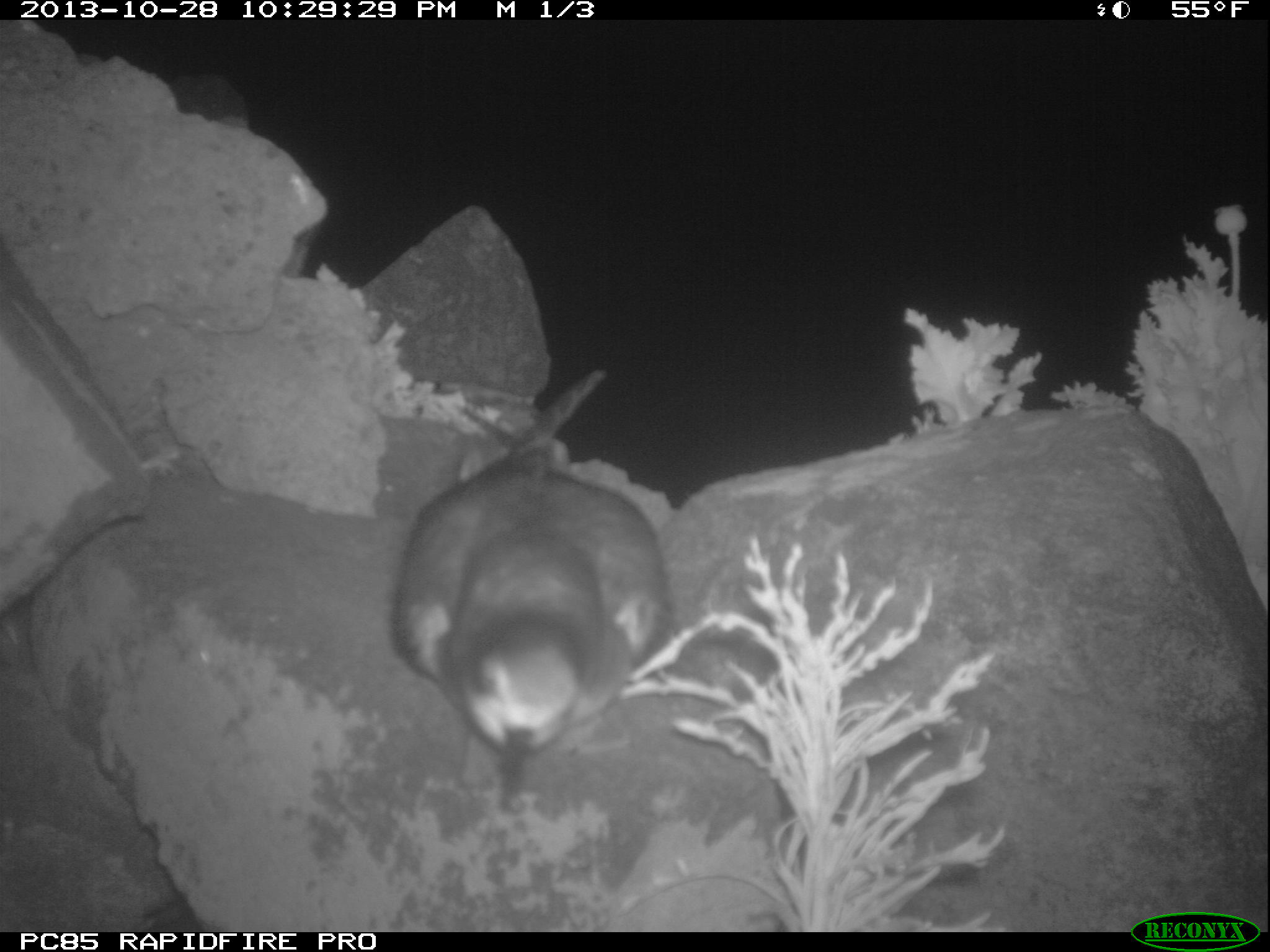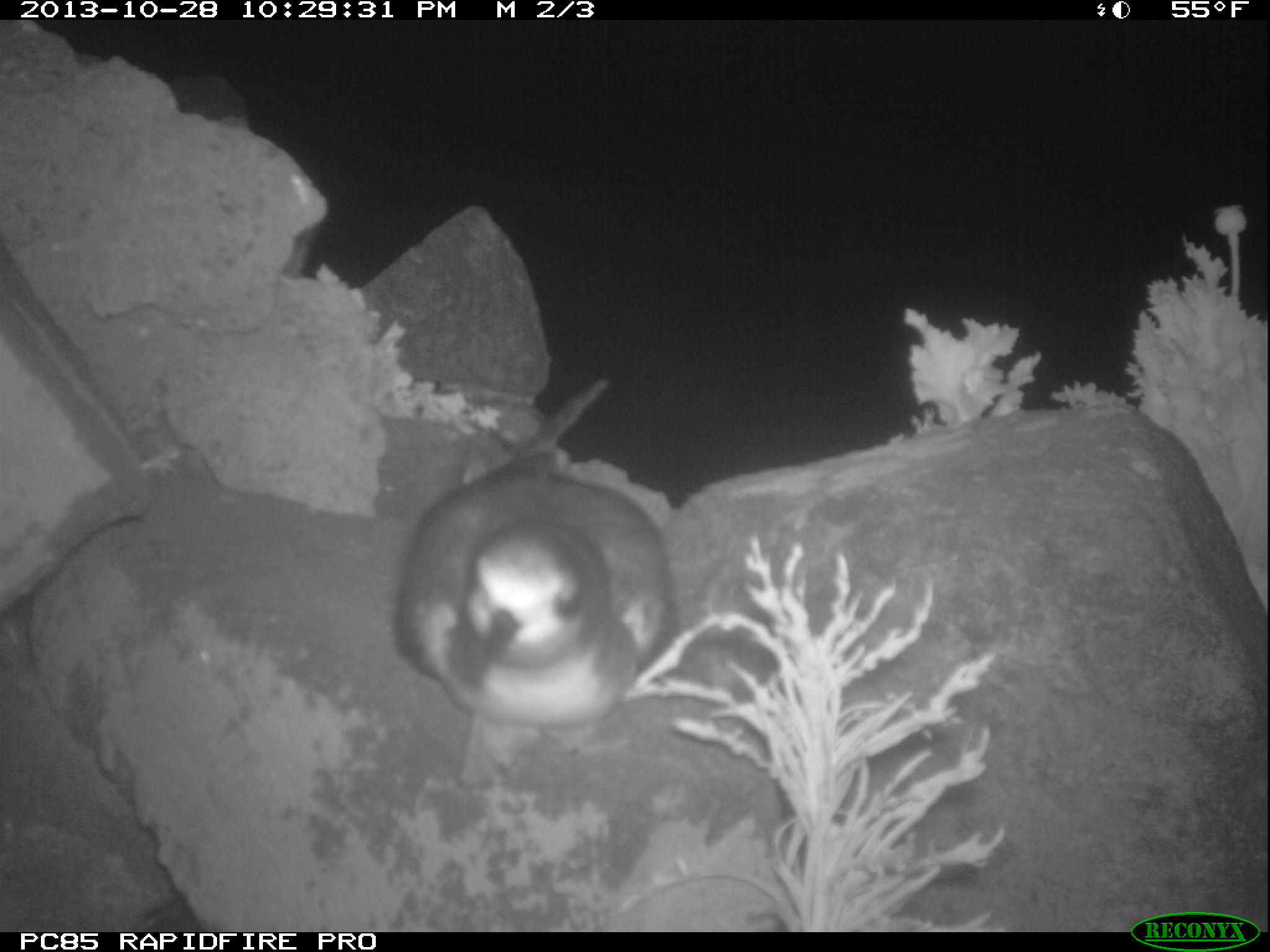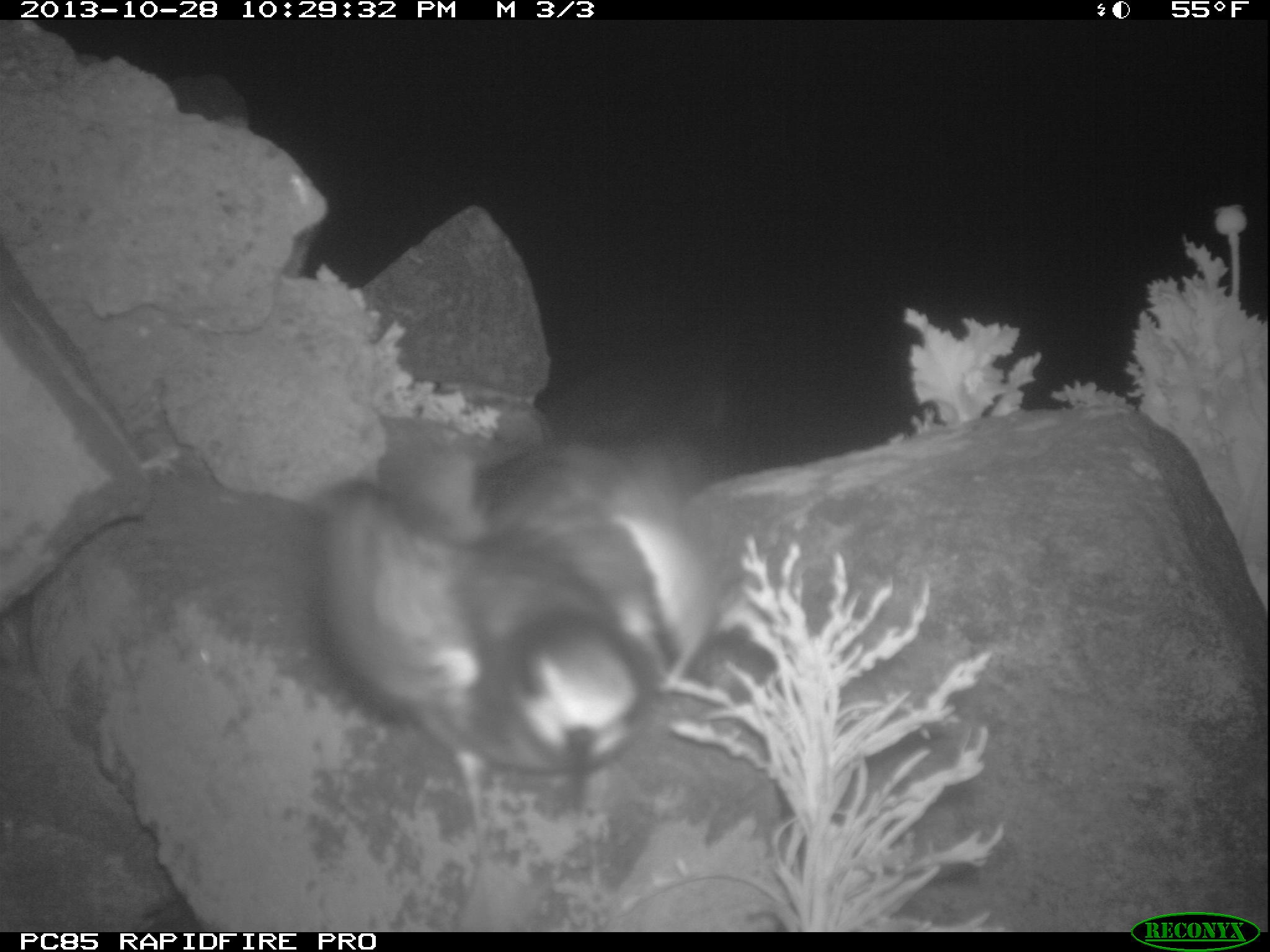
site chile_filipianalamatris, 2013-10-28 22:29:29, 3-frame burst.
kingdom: Animalia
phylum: Chordata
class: Aves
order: Procellariiformes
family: Procellariidae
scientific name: Procellariidae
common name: petrel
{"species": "petrel (Procellariidae)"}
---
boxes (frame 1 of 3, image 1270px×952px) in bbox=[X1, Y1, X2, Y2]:
petrel: bbox=[382, 378, 672, 801]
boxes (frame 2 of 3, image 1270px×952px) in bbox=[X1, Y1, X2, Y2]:
petrel: bbox=[374, 366, 673, 806]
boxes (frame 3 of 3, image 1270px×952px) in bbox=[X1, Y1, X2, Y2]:
petrel: bbox=[315, 360, 740, 935]